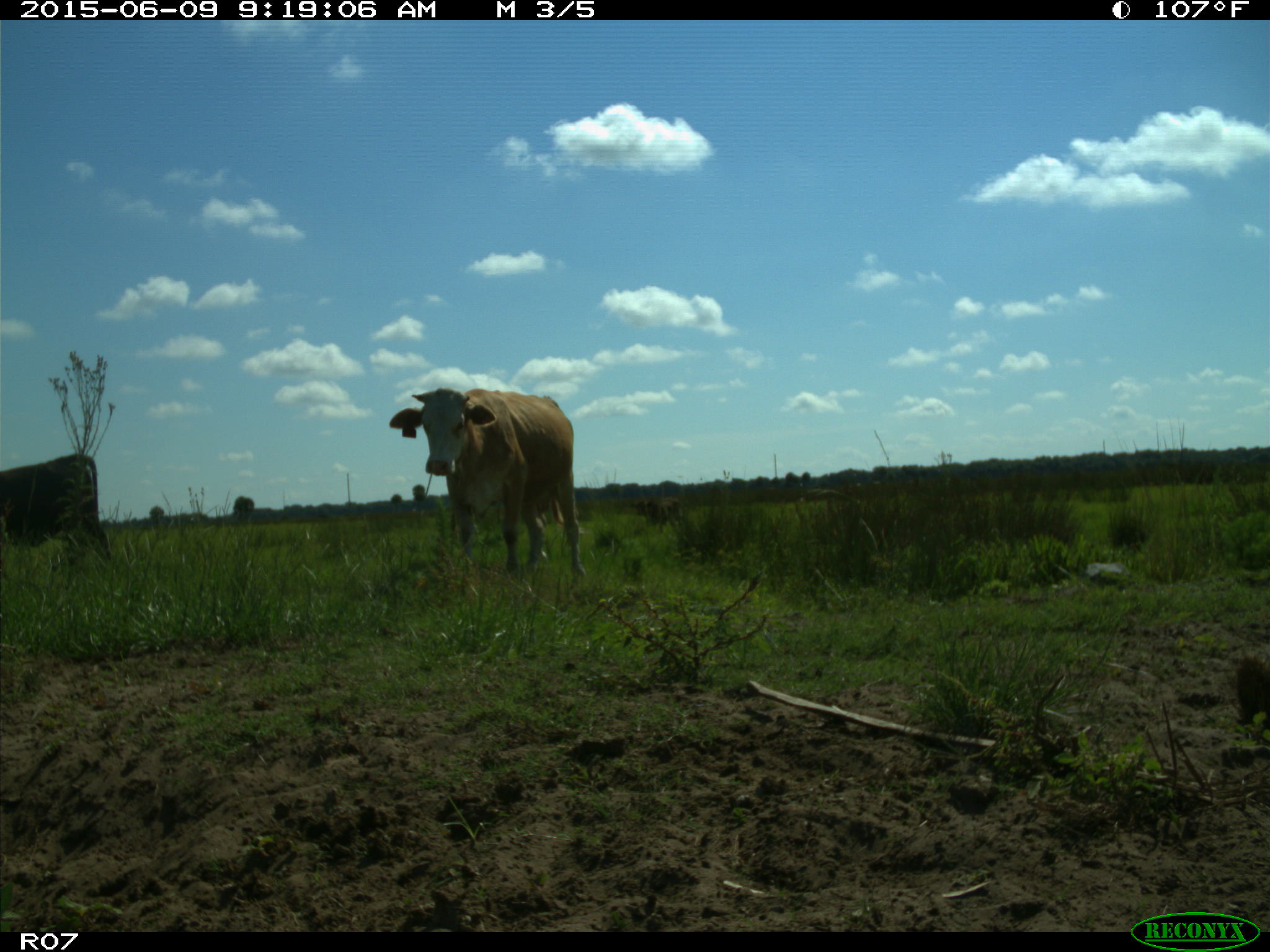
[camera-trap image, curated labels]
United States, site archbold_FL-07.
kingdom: Animalia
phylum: Chordata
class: Mammalia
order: Artiodactyla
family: Bovidae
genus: Bos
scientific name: Bos taurus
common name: domestic cow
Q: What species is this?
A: Bos taurus (domestic cow).